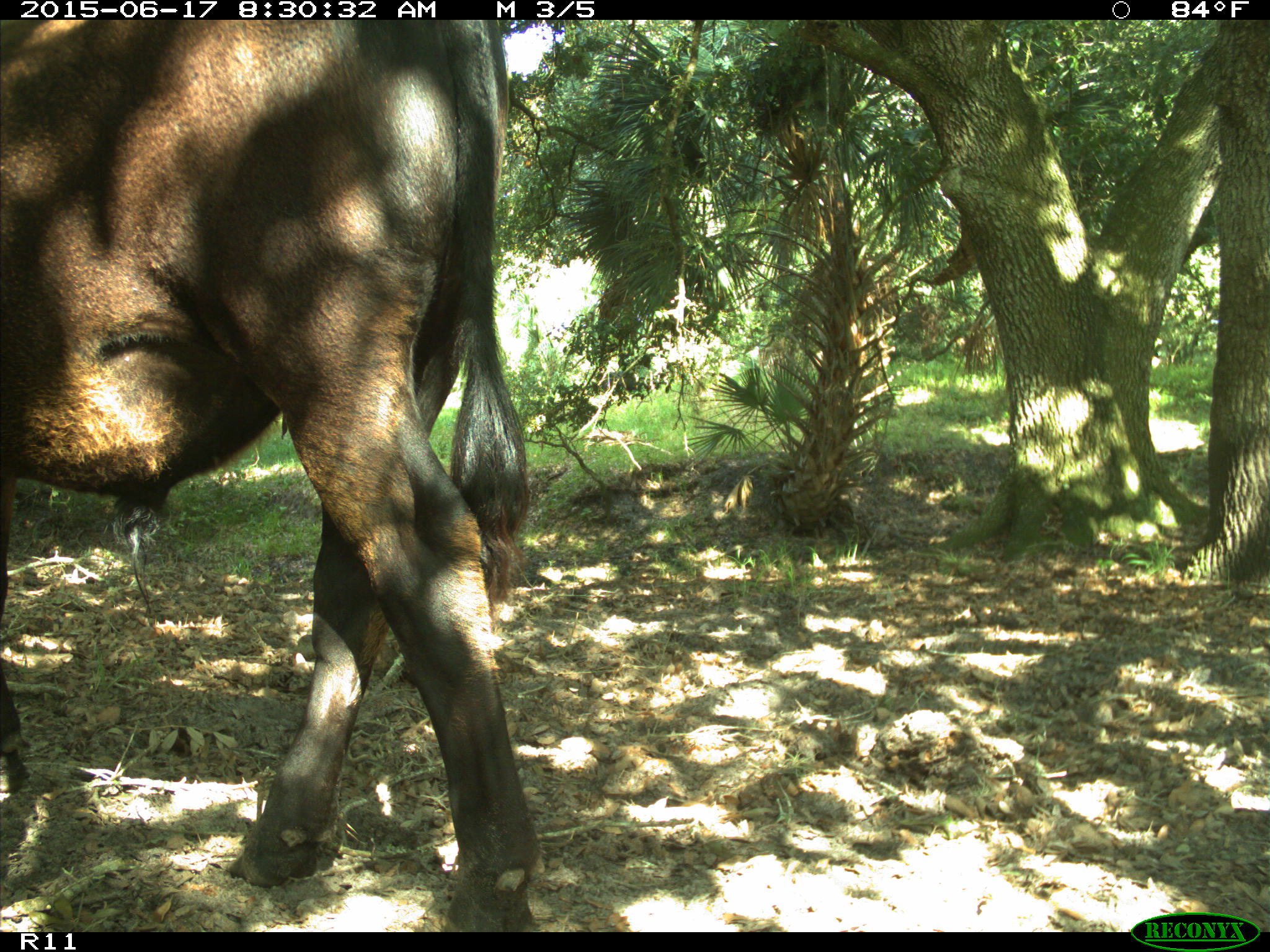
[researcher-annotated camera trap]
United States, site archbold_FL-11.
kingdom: Animalia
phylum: Chordata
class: Mammalia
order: Artiodactyla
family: Bovidae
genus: Bos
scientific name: Bos taurus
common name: domestic cow